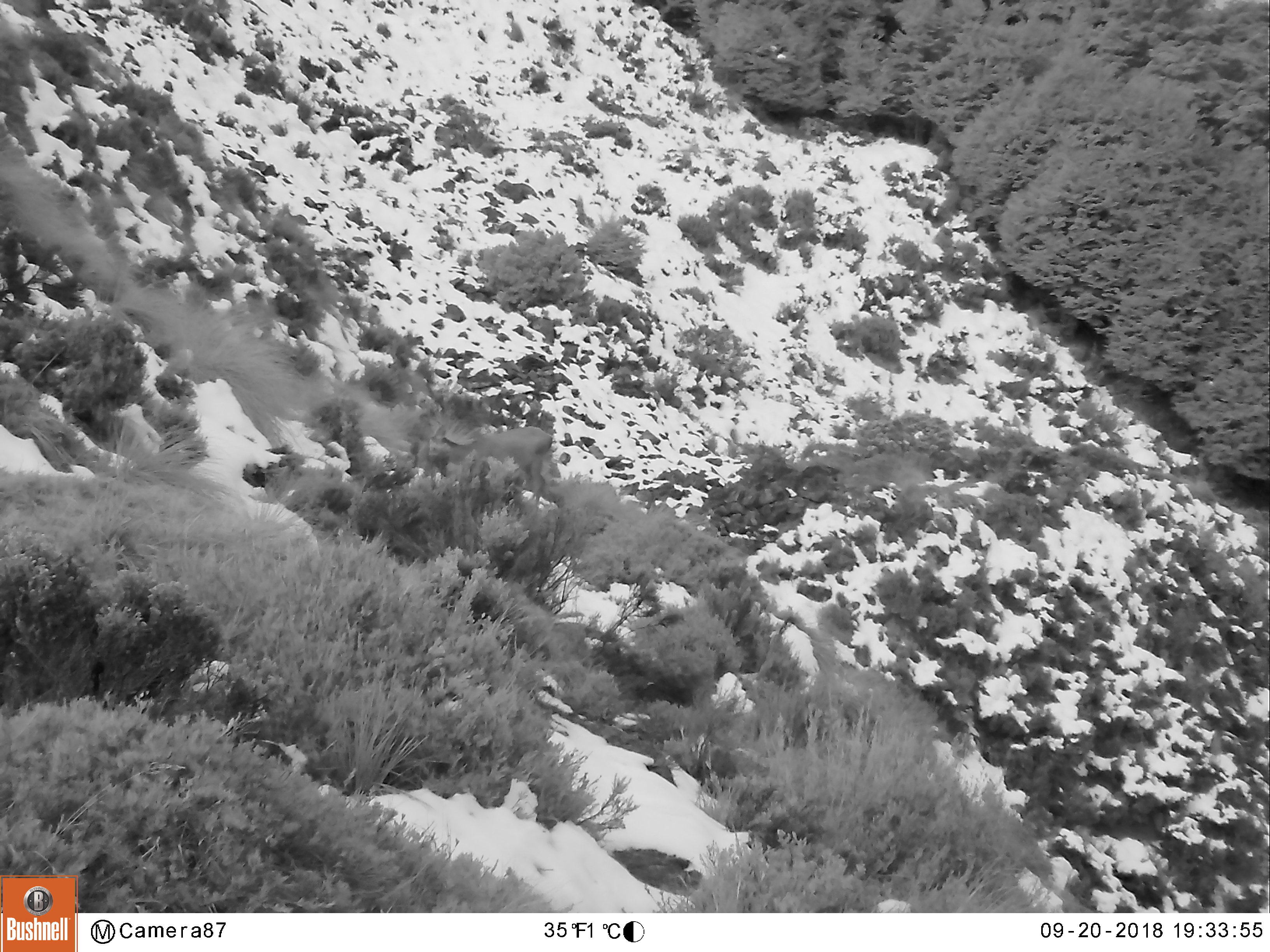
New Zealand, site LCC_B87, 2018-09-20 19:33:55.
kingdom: Animalia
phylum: Chordata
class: Mammalia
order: Artiodactyla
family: Cervidae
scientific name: Cervidae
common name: deer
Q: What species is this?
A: Deer (Cervidae).